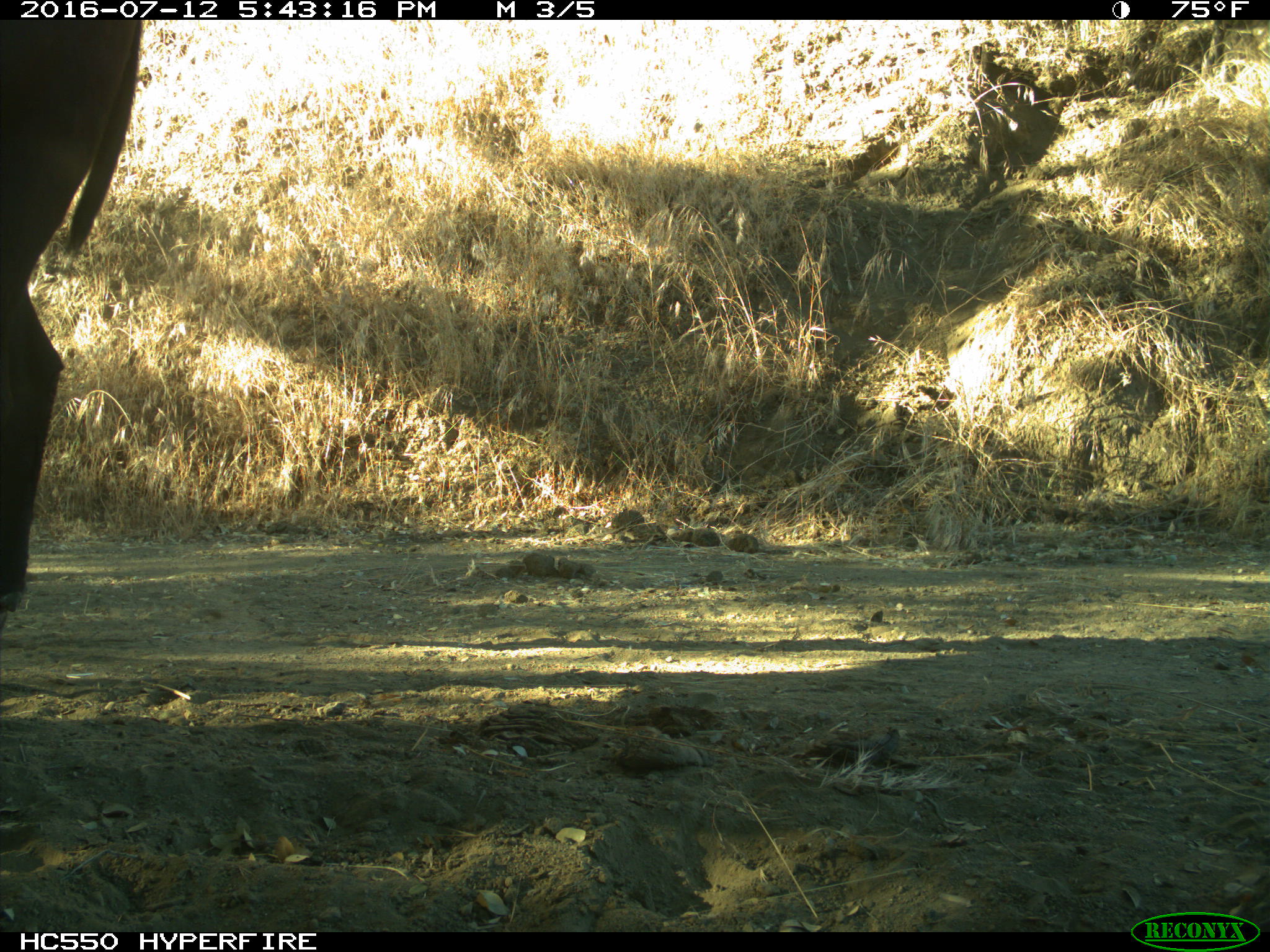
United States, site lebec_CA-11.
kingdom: Animalia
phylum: Chordata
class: Mammalia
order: Artiodactyla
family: Bovidae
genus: Bos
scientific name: Bos taurus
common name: domestic cow